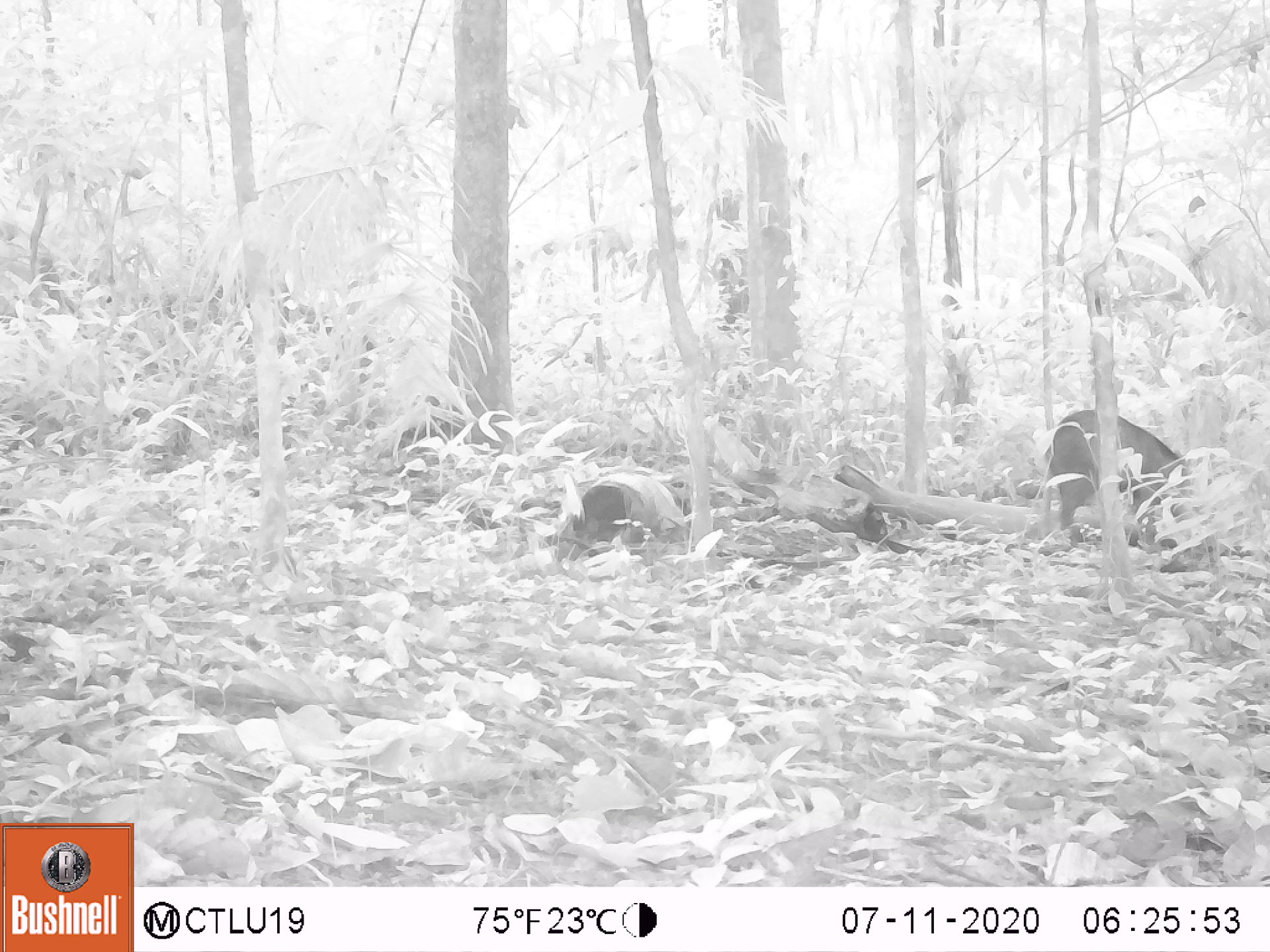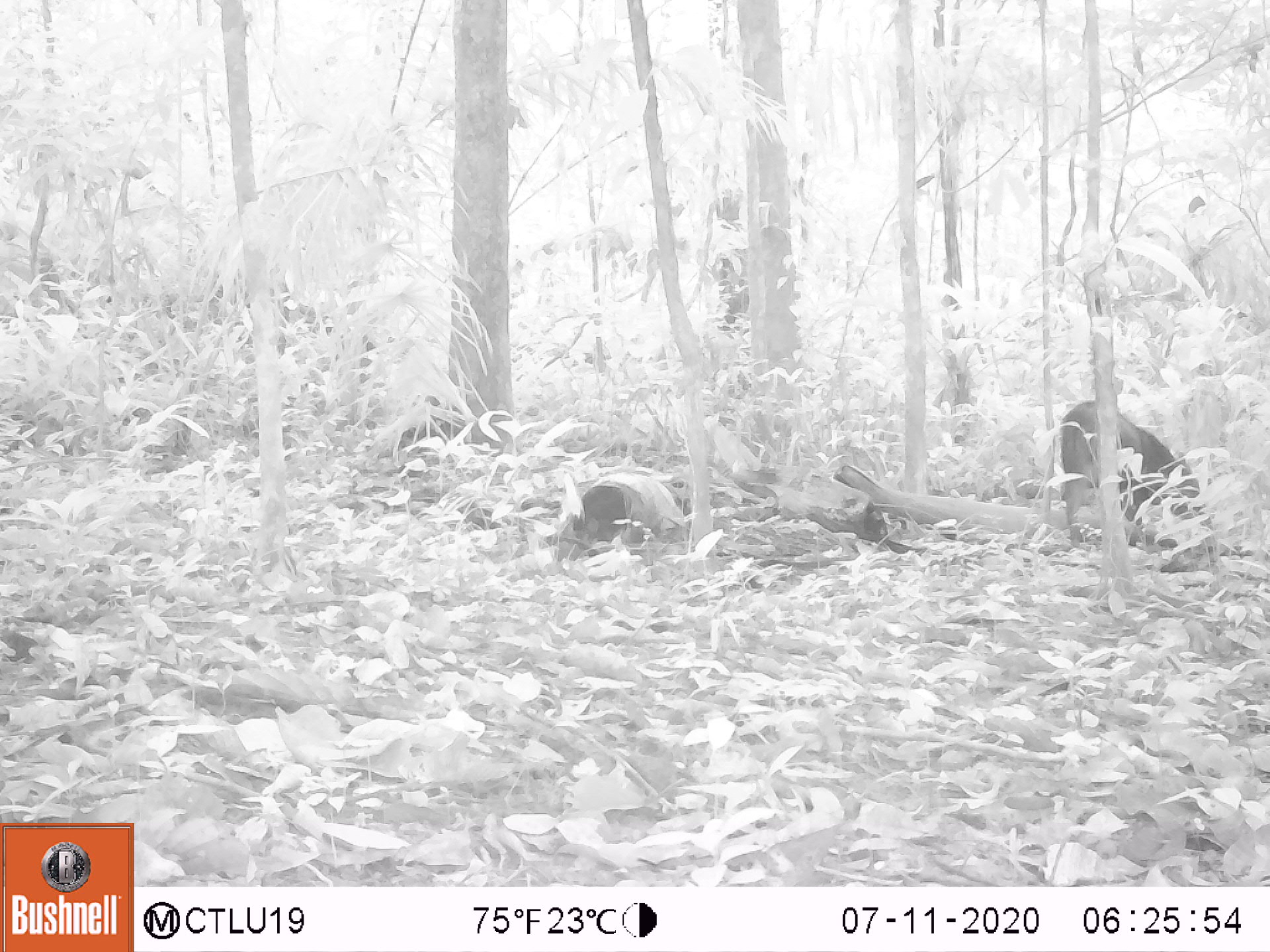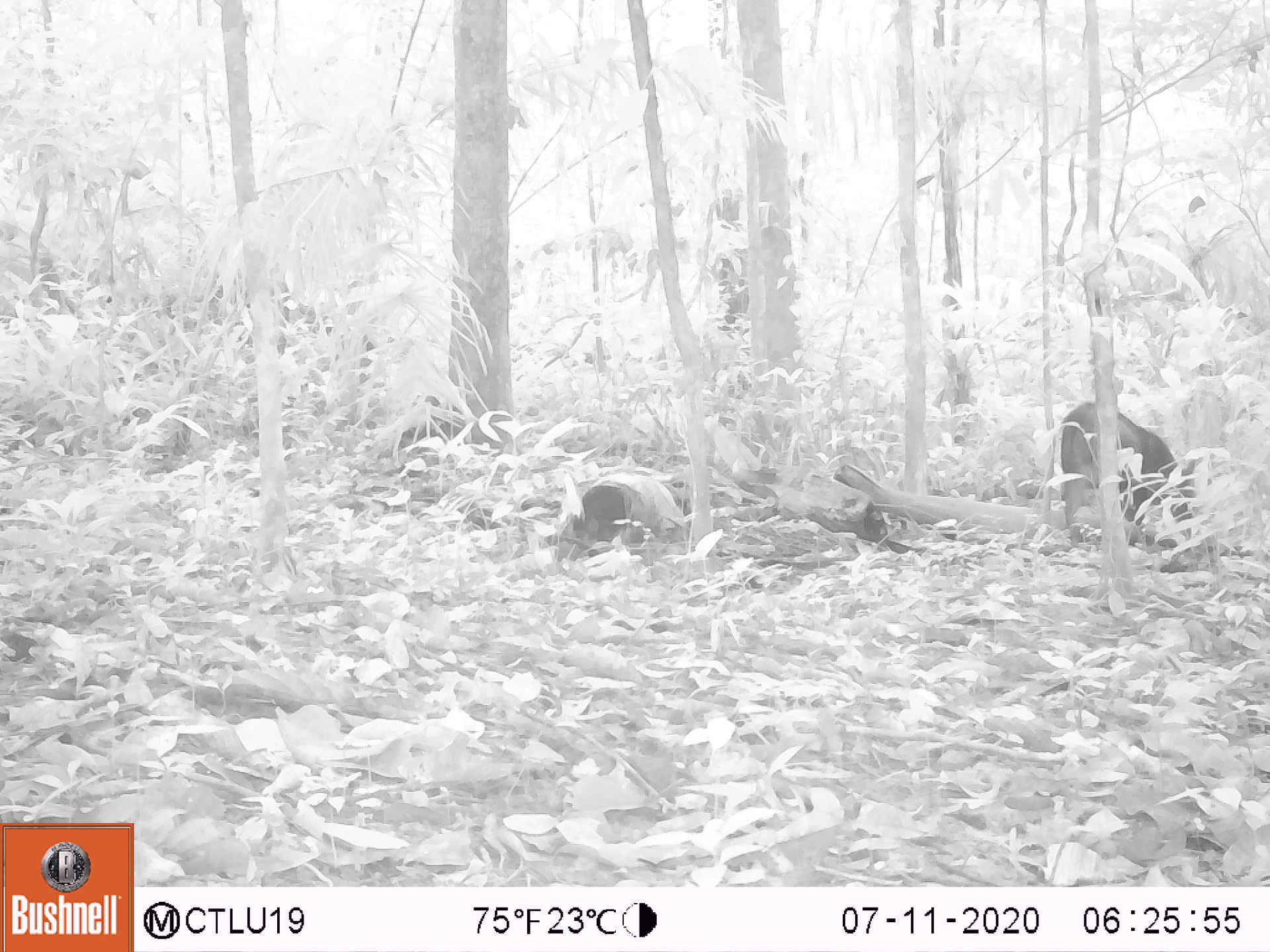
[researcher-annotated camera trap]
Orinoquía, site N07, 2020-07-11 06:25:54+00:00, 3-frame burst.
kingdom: Animalia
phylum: Chordata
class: Mammalia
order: Artiodactyla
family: Tayassuidae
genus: Pecari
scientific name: Pecari tajacu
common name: collared peccary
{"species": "collared peccary (Pecari tajacu)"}